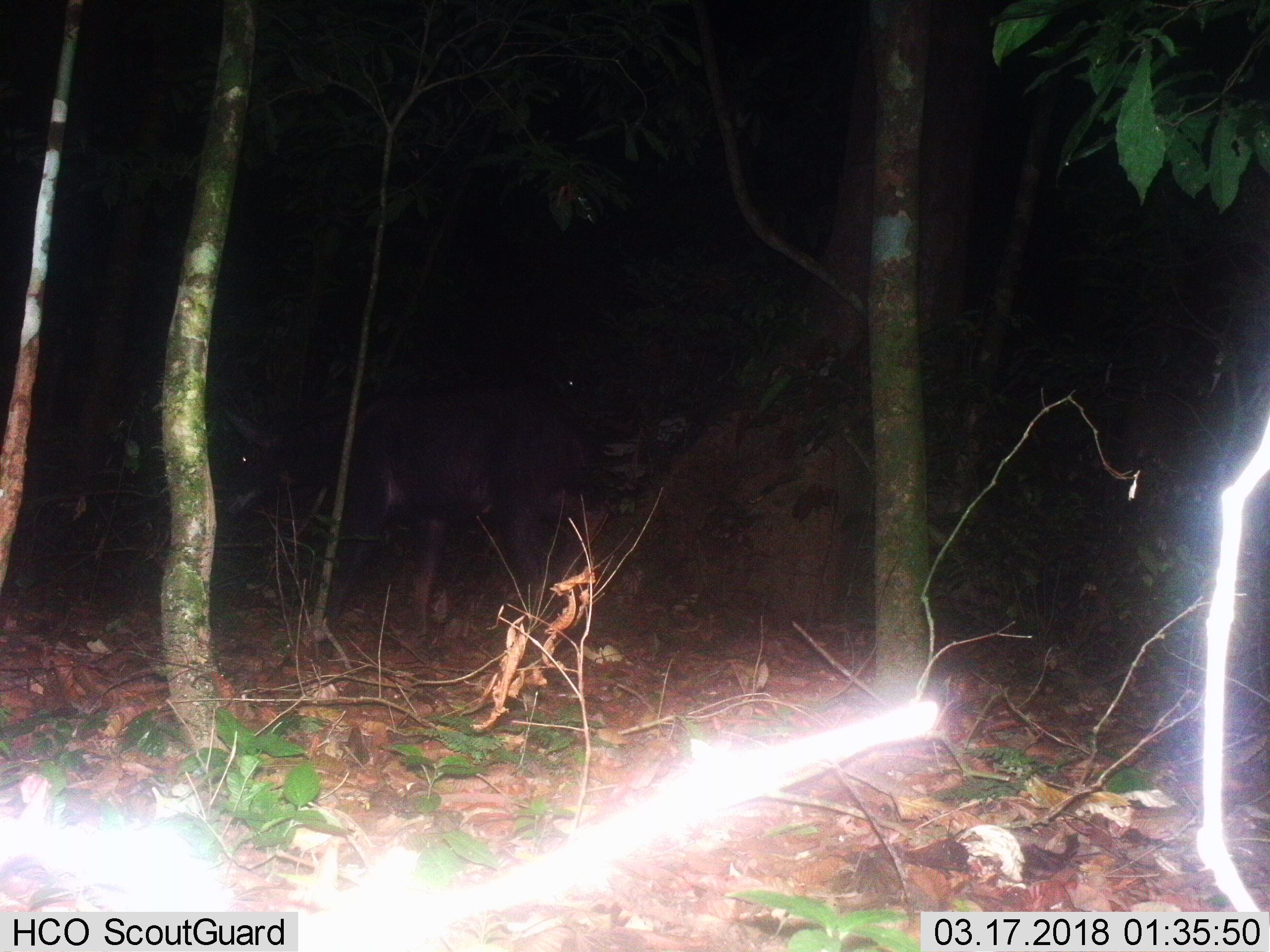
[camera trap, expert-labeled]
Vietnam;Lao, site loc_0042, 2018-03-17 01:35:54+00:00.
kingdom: Animalia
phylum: Chordata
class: Mammalia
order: Artiodactyla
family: Bovidae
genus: Capricornis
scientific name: Capricornis sumatraensis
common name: chinese serow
Chinese serow (Capricornis sumatraensis). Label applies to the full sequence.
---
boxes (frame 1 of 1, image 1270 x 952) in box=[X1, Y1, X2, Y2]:
chinese serow: box=[220, 377, 651, 660]